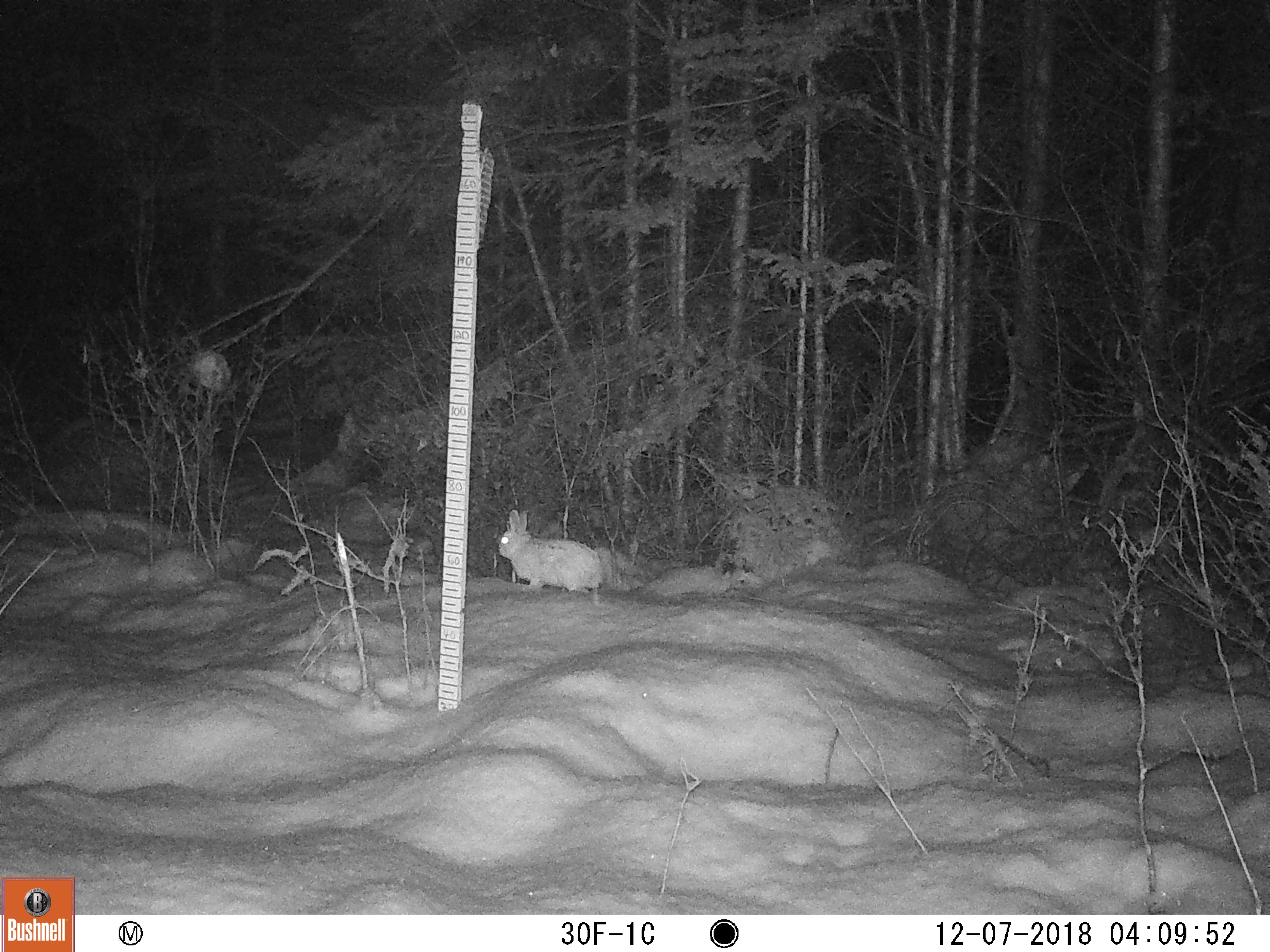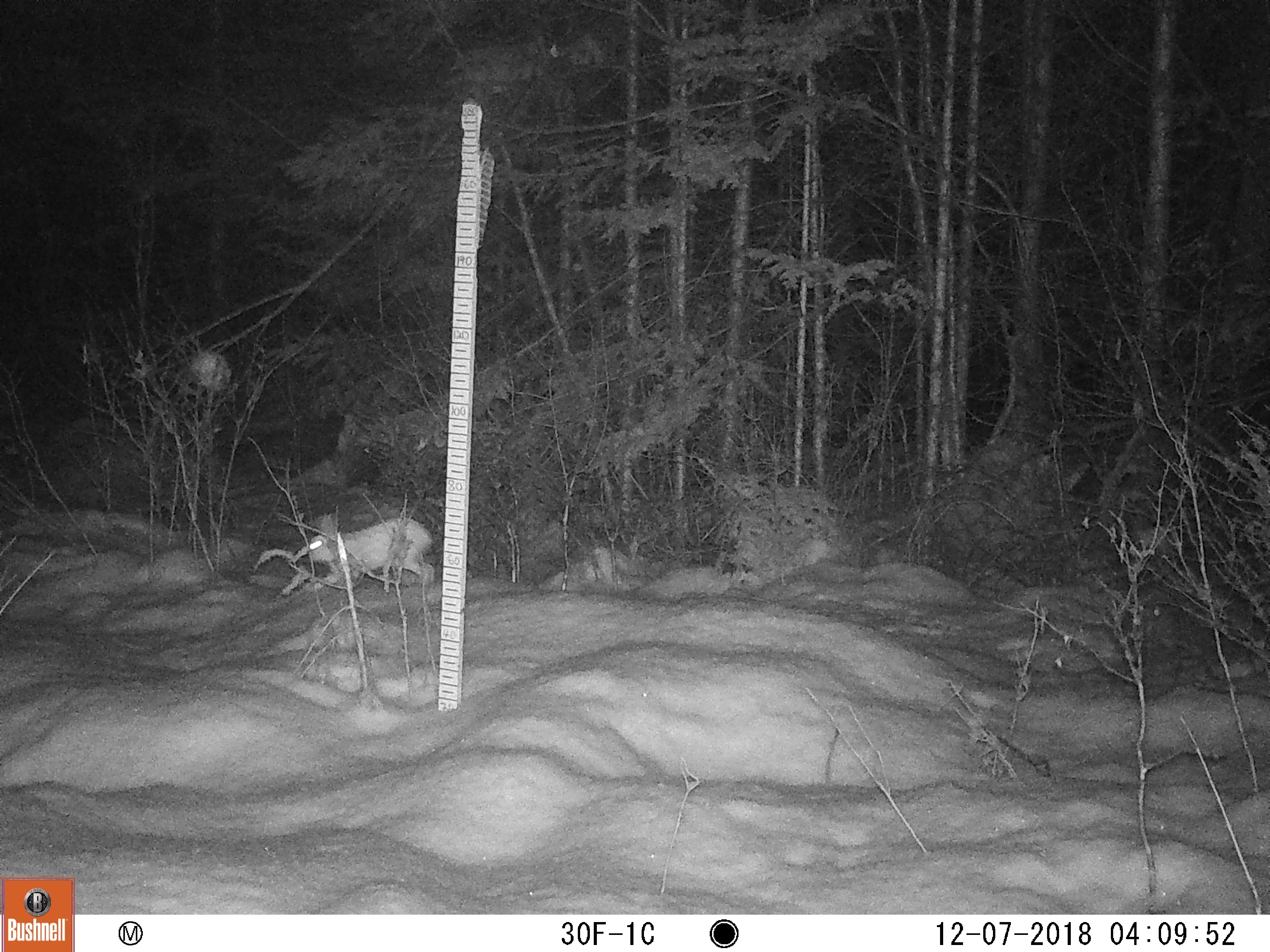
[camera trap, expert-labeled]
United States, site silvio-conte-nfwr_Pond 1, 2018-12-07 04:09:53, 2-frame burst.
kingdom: Animalia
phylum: Chordata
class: Mammalia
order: Lagomorpha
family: Leporidae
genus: Lepus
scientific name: Lepus americanus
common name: snowshoe hare